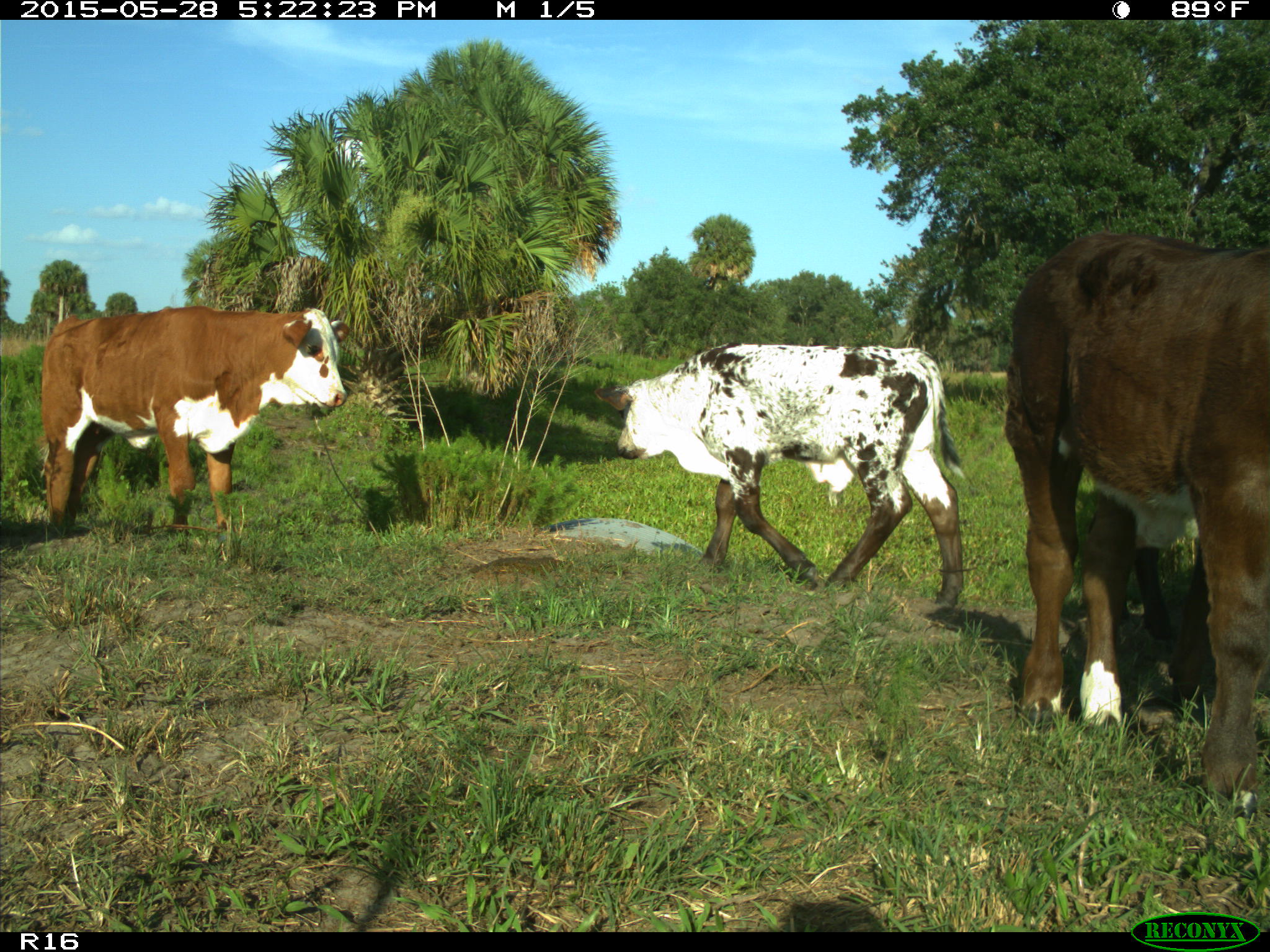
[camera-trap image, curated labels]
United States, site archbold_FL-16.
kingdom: Animalia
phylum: Chordata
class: Mammalia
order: Artiodactyla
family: Bovidae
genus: Bos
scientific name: Bos taurus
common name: domestic cow